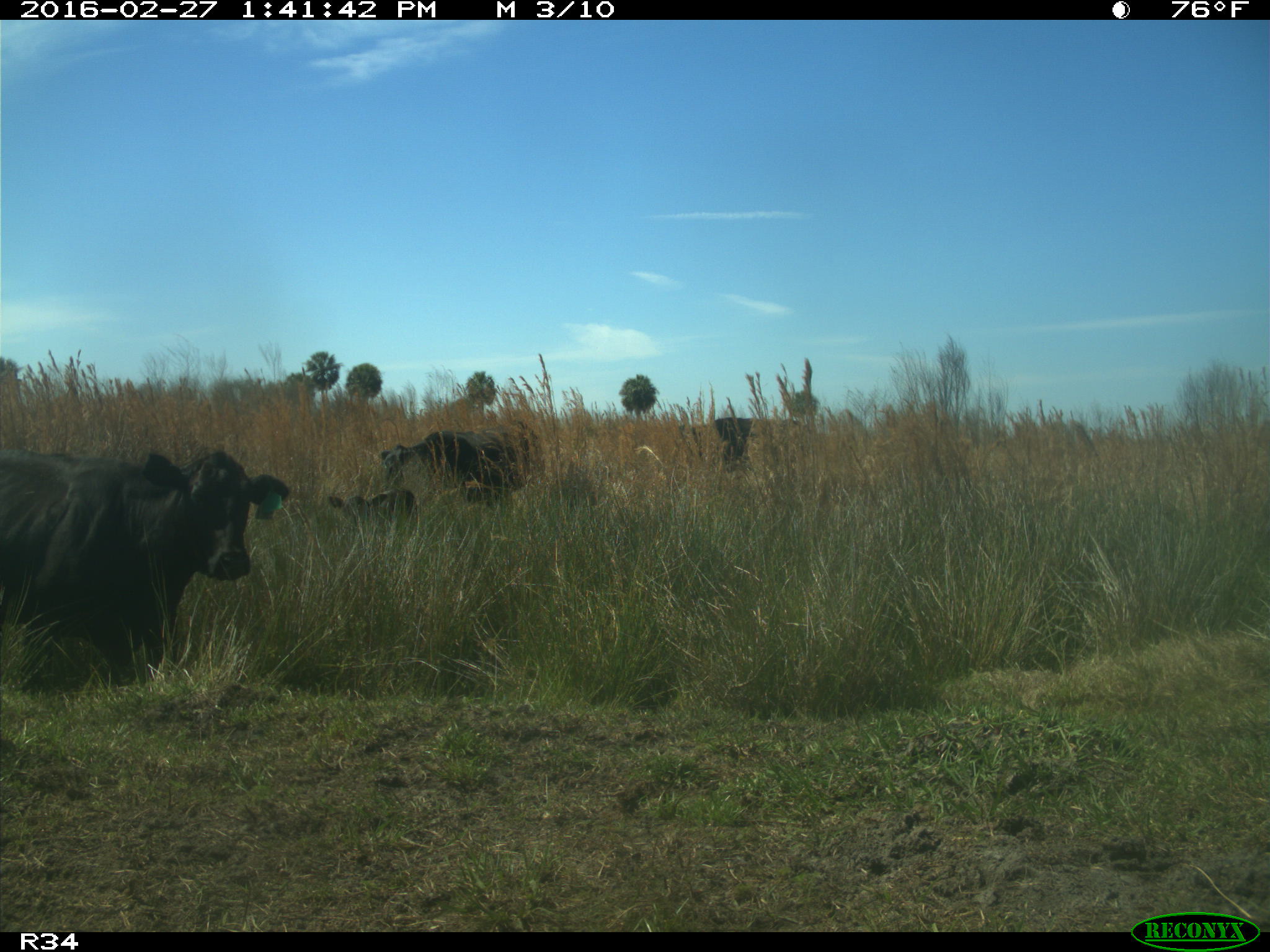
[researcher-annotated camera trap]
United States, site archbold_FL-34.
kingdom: Animalia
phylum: Chordata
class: Mammalia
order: Artiodactyla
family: Bovidae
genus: Bos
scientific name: Bos taurus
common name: domestic cow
Bos taurus (domestic cow).